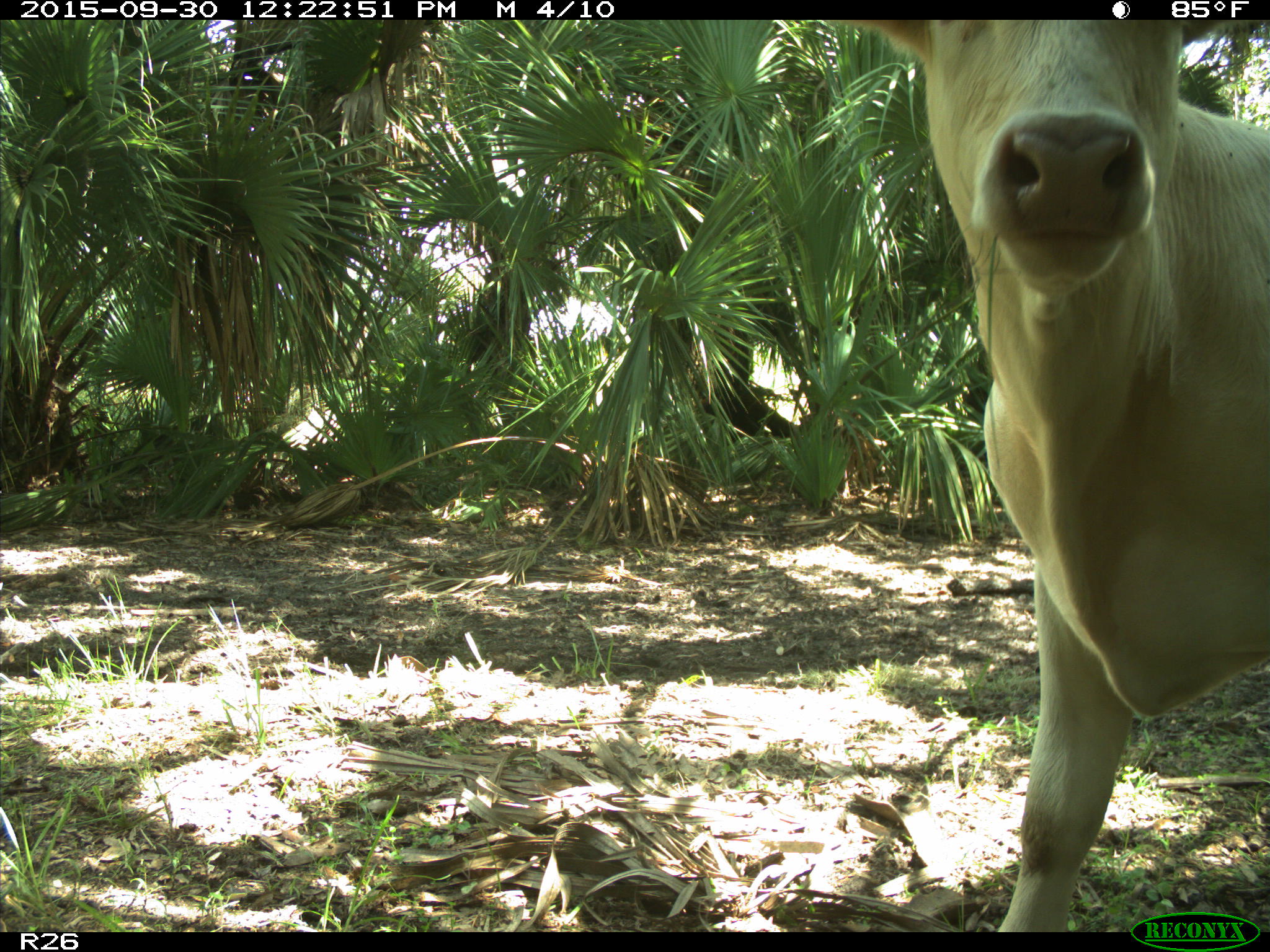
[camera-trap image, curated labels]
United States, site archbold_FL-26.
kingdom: Animalia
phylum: Chordata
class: Mammalia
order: Artiodactyla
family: Bovidae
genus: Bos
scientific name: Bos taurus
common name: domestic cow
Bos taurus (domestic cow).